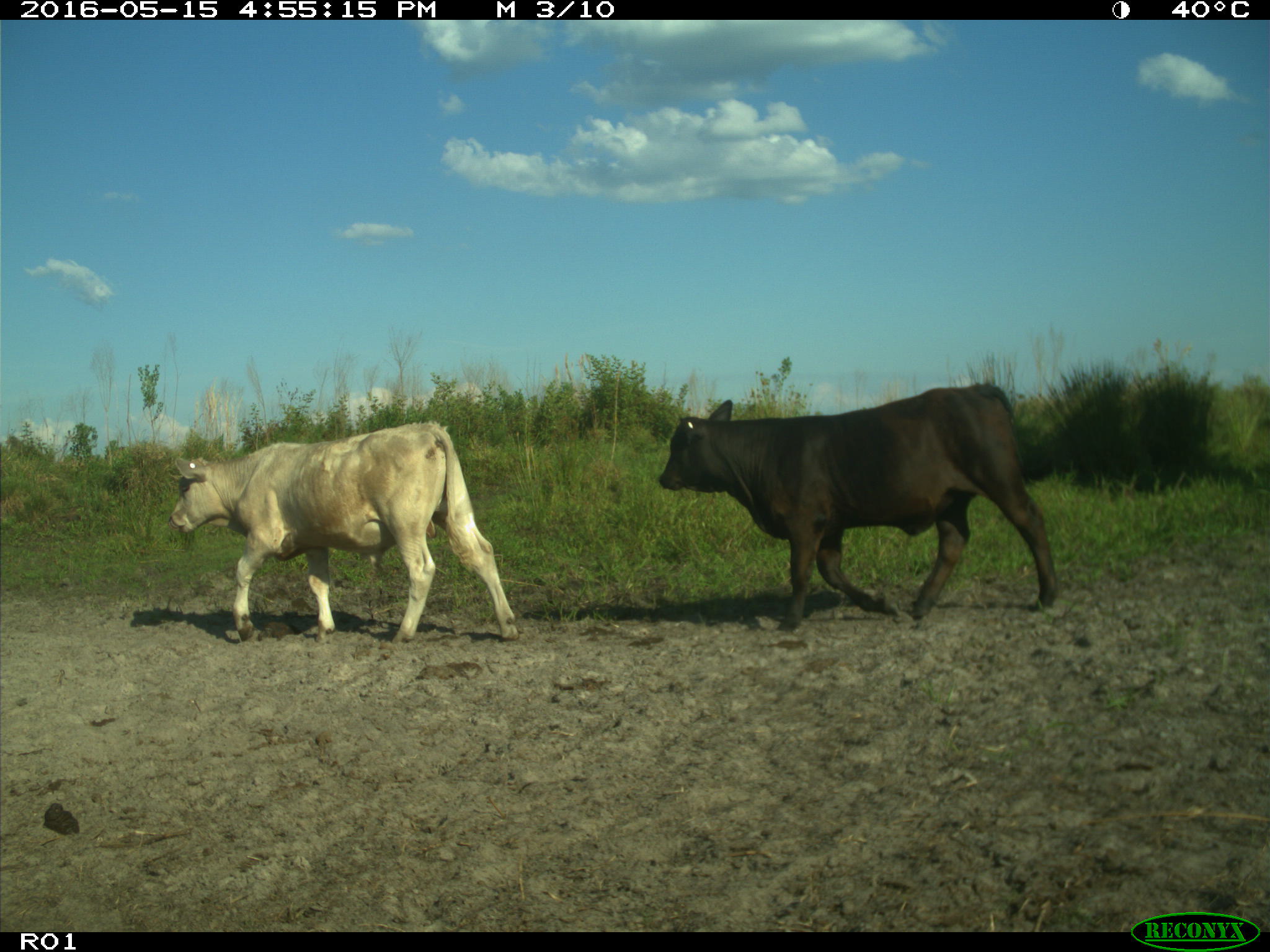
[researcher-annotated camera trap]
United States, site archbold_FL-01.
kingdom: Animalia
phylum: Chordata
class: Mammalia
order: Artiodactyla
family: Bovidae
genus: Bos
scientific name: Bos taurus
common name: domestic cow